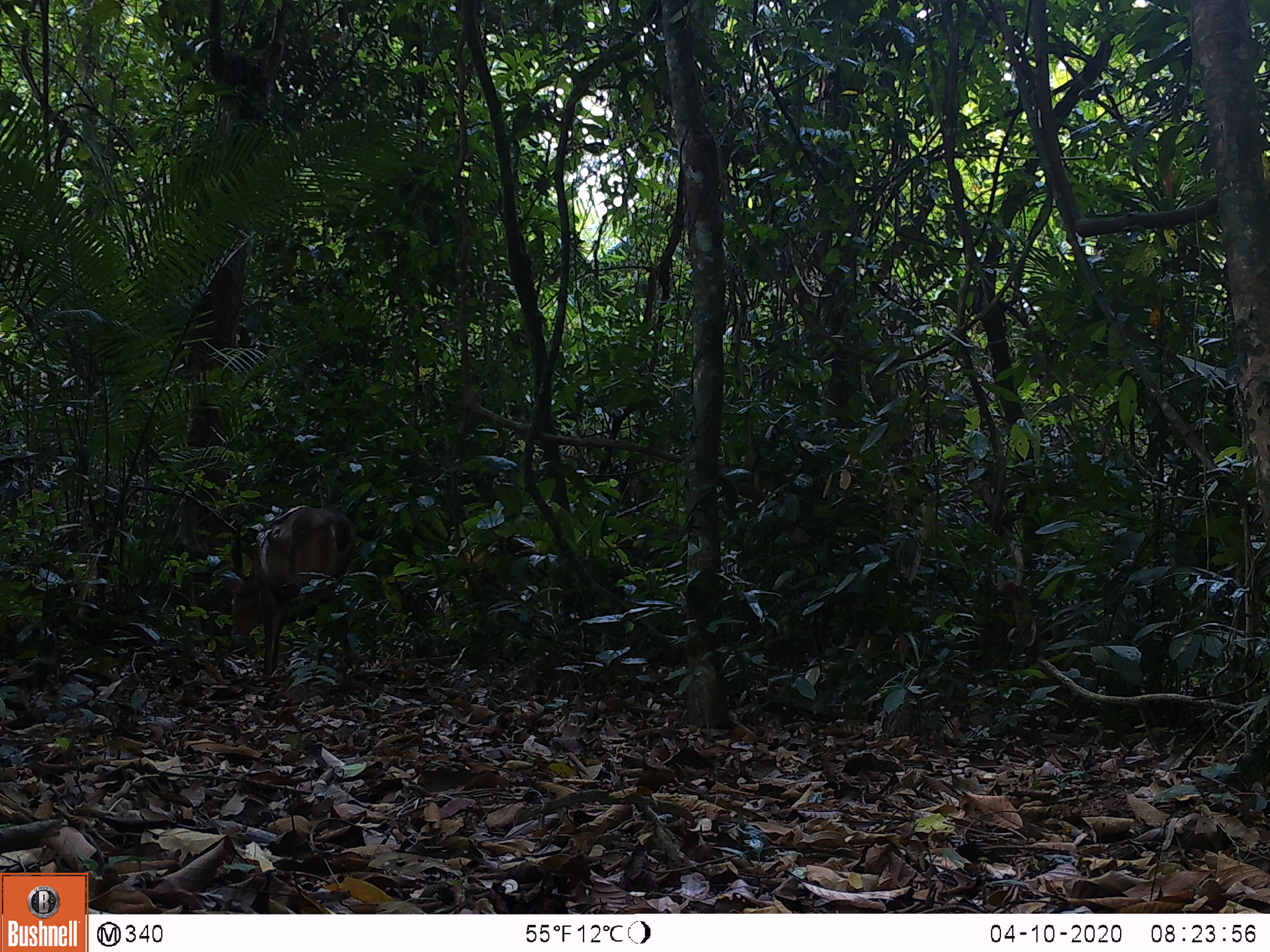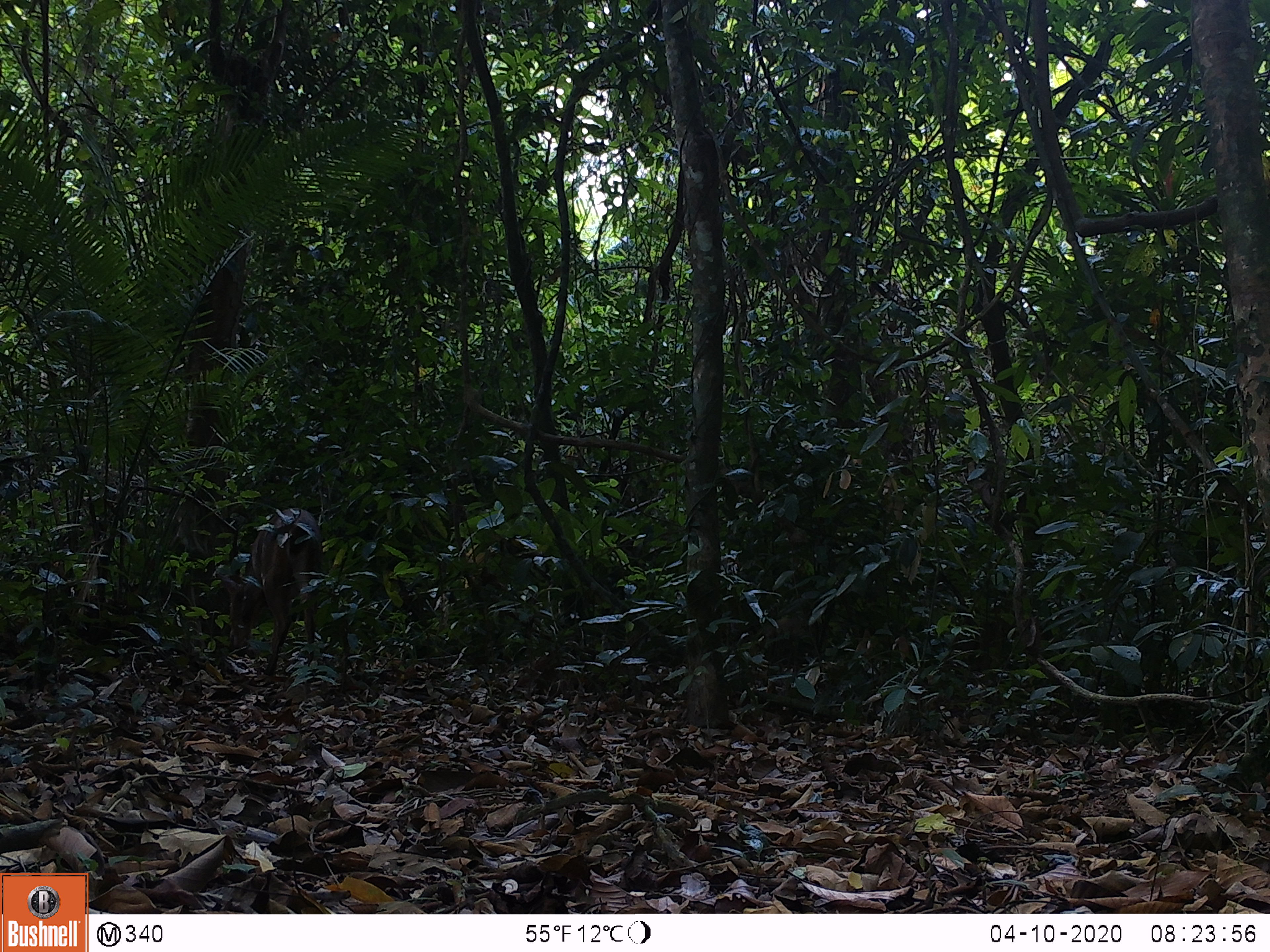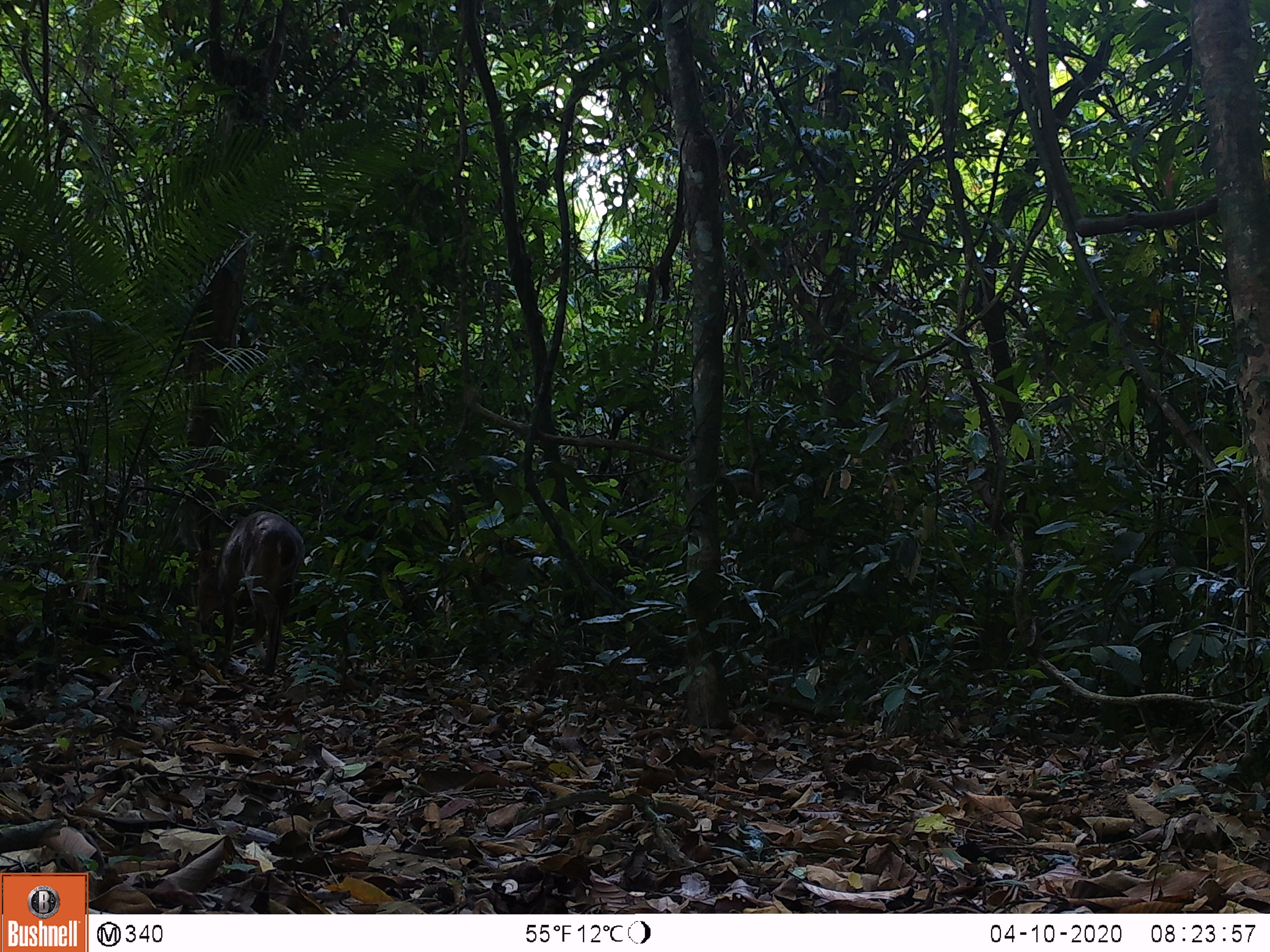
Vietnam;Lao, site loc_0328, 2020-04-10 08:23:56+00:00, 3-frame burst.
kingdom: Animalia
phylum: Chordata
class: Mammalia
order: Artiodactyla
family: Cervidae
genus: Muntiacus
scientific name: Muntiacus vuquangensis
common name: large-antlered muntjac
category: large antlered muntjac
Large antlered muntjac (large-antlered muntjac) (Muntiacus vuquangensis). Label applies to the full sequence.